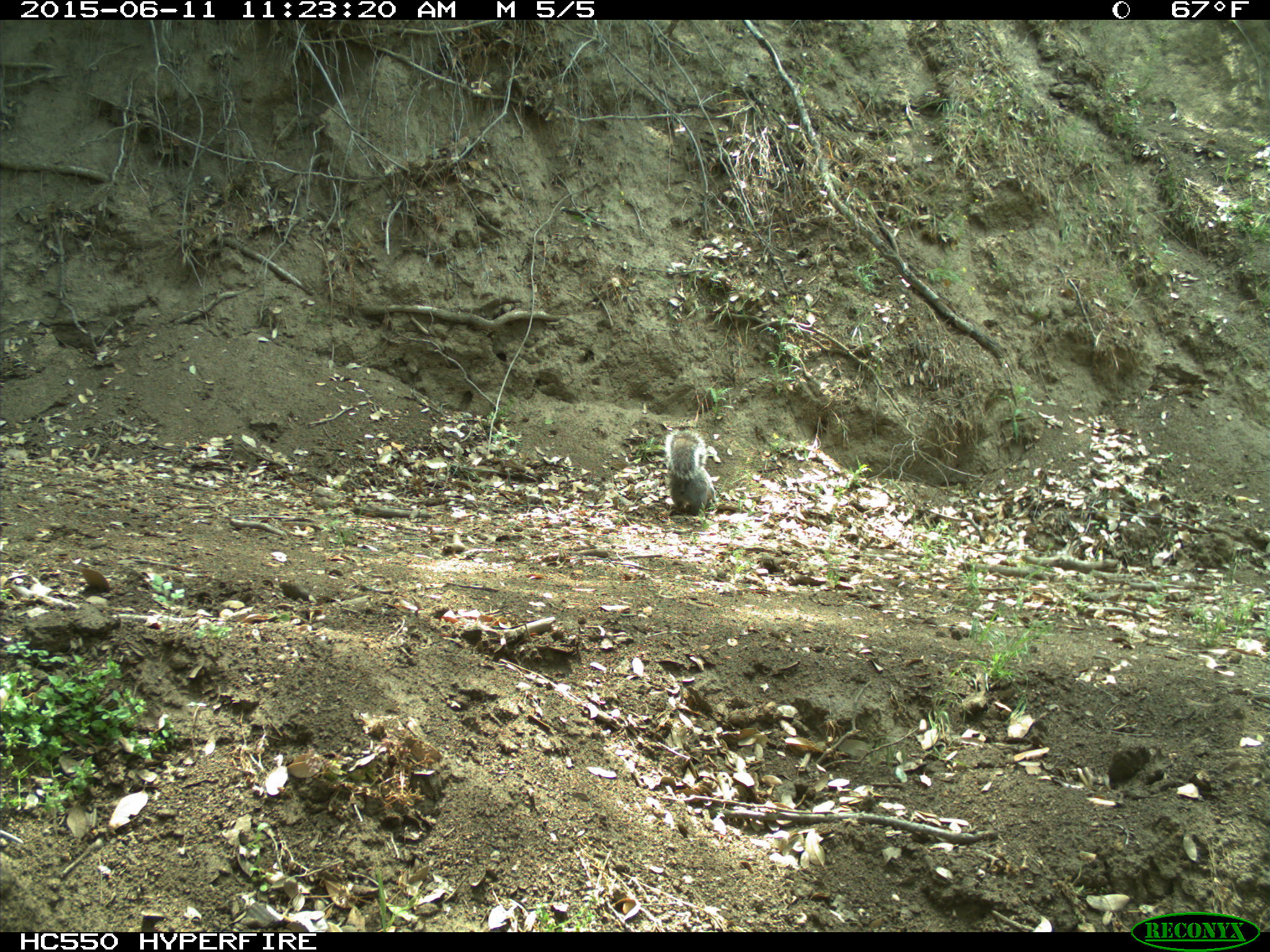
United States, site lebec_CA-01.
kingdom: Animalia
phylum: Chordata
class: Mammalia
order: Rodentia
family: Sciuridae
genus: Sciurus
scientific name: Sciurus carolinensis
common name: eastern gray squirrel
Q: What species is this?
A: Sciurus carolinensis (eastern gray squirrel).